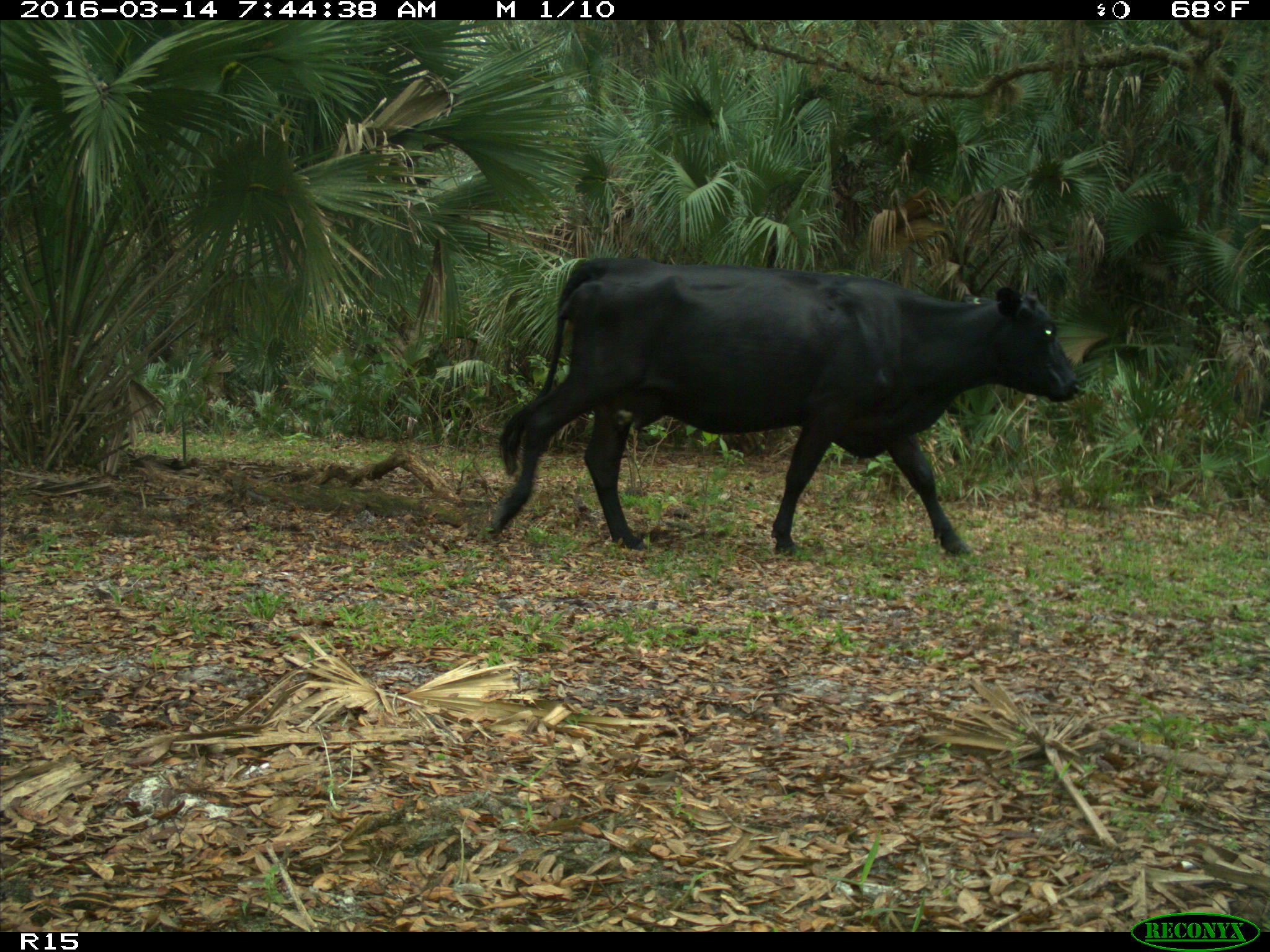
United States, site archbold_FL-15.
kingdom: Animalia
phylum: Chordata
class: Mammalia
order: Artiodactyla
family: Bovidae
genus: Bos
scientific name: Bos taurus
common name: domestic cow